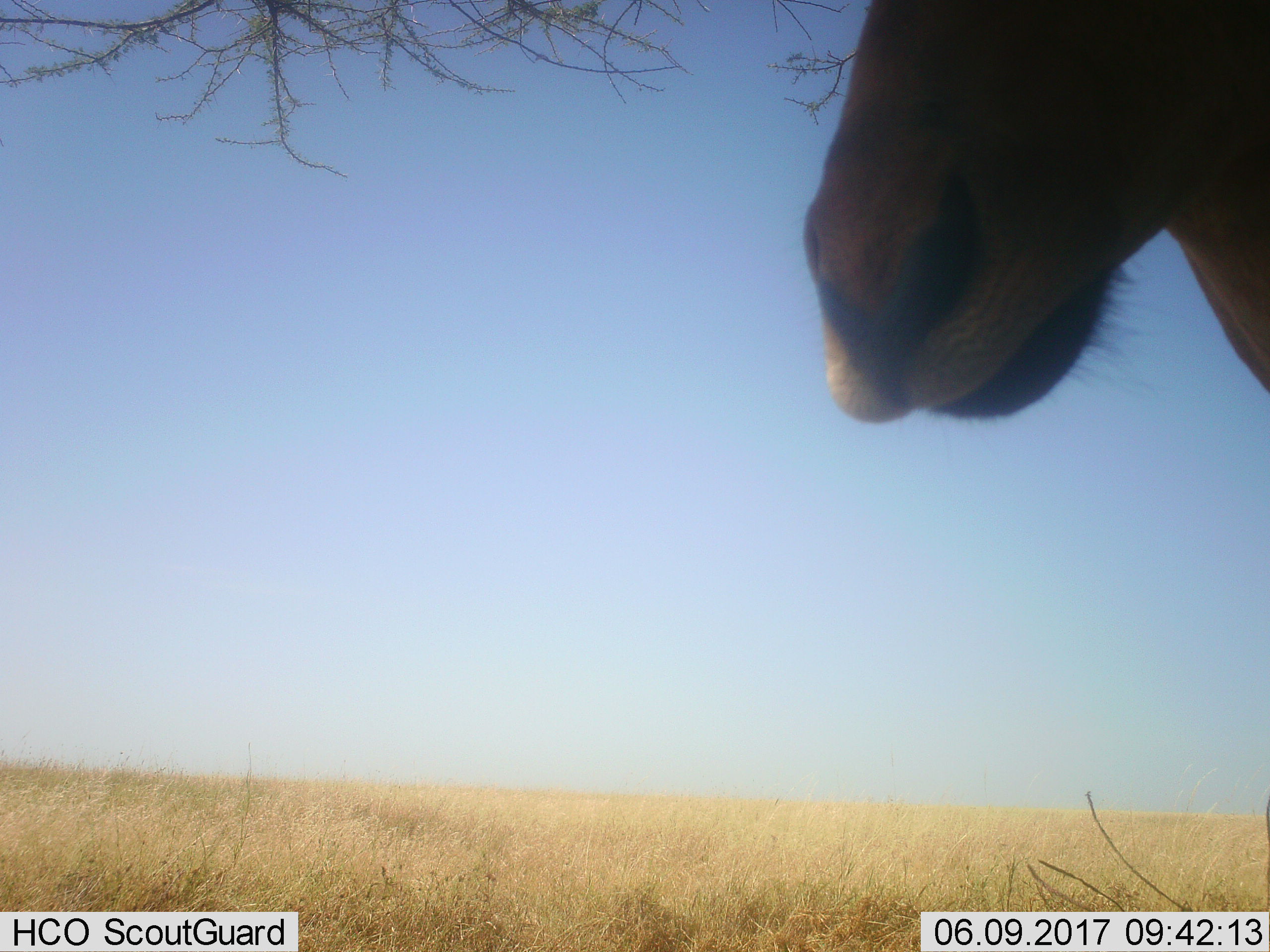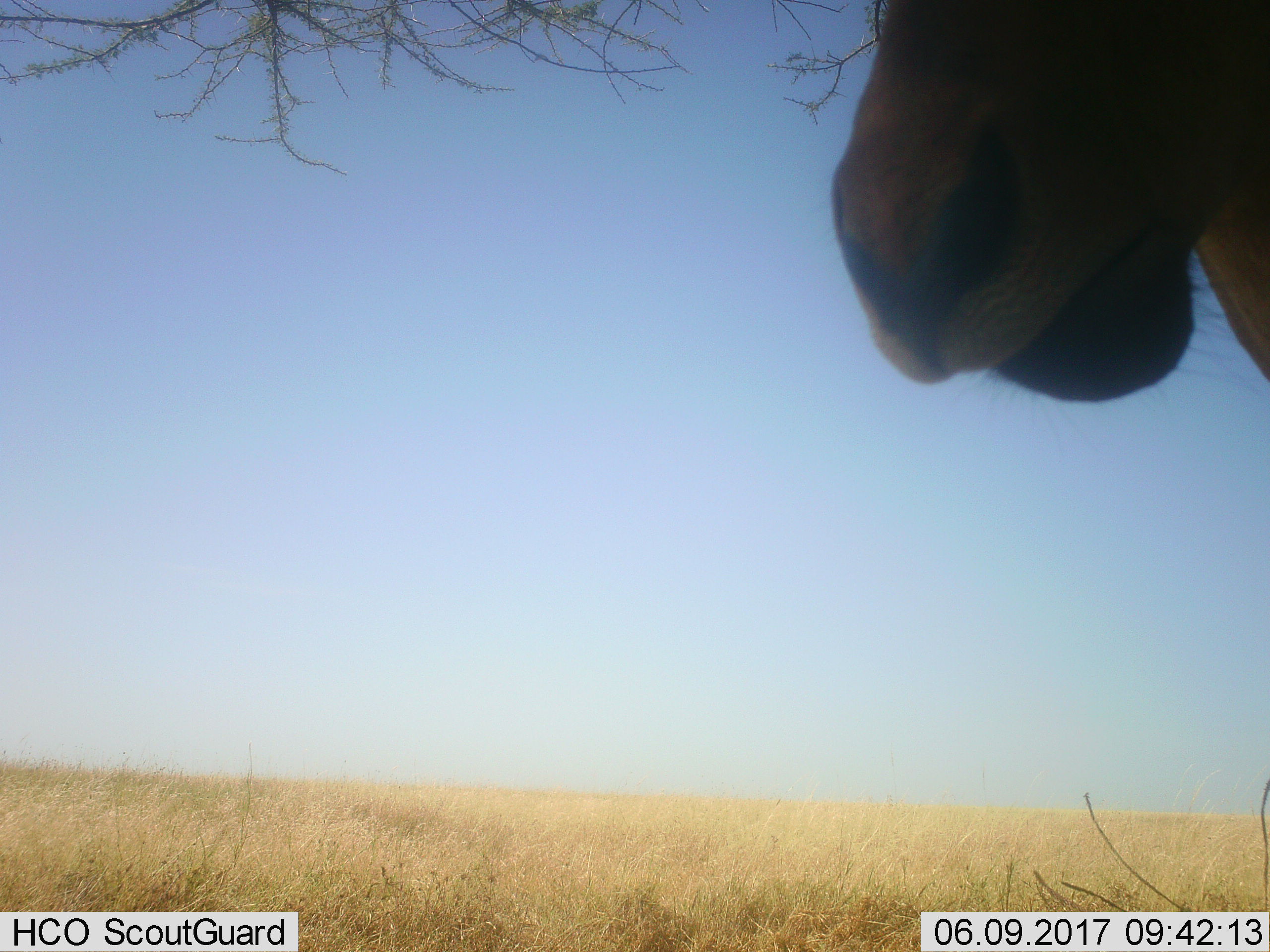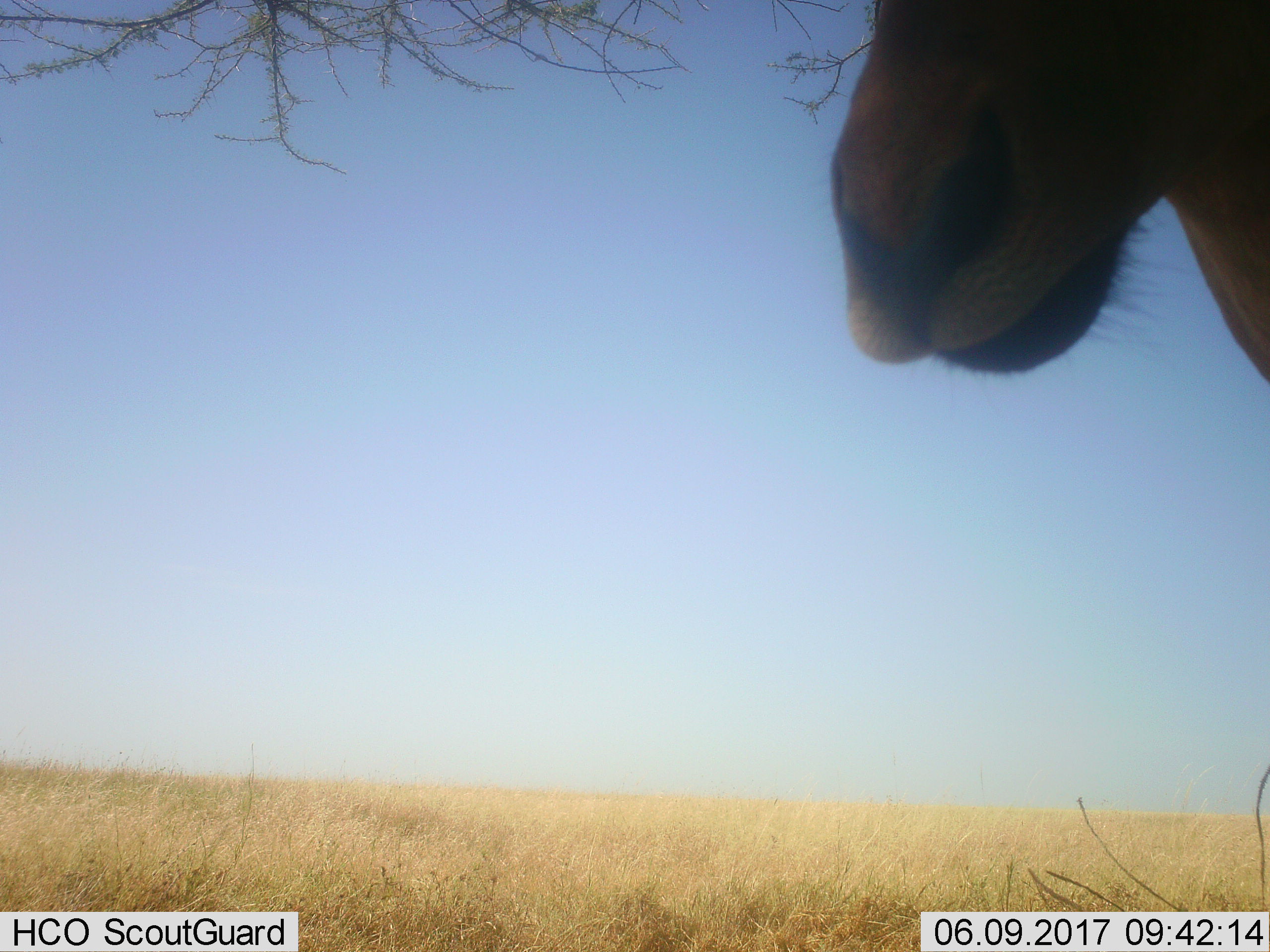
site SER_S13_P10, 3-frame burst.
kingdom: Animalia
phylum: Chordata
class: Mammalia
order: Artiodactyla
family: Bovidae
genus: Alcelaphus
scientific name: Alcelaphus buselaphus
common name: hartebeest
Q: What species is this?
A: Hartebeest (Alcelaphus buselaphus).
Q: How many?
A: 1.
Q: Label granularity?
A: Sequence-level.